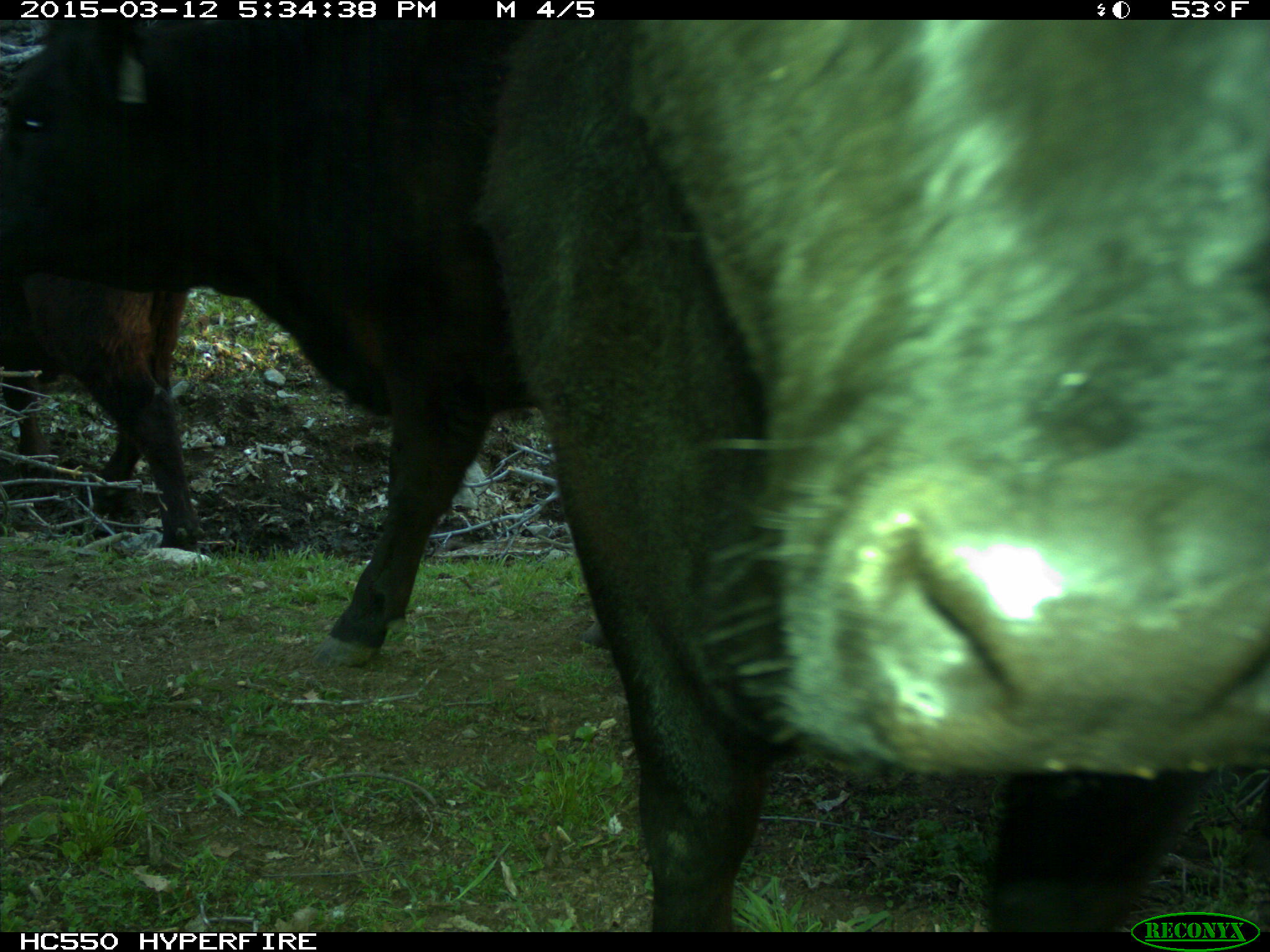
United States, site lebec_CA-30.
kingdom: Animalia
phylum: Chordata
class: Mammalia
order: Artiodactyla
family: Bovidae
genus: Bos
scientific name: Bos taurus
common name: domestic cow